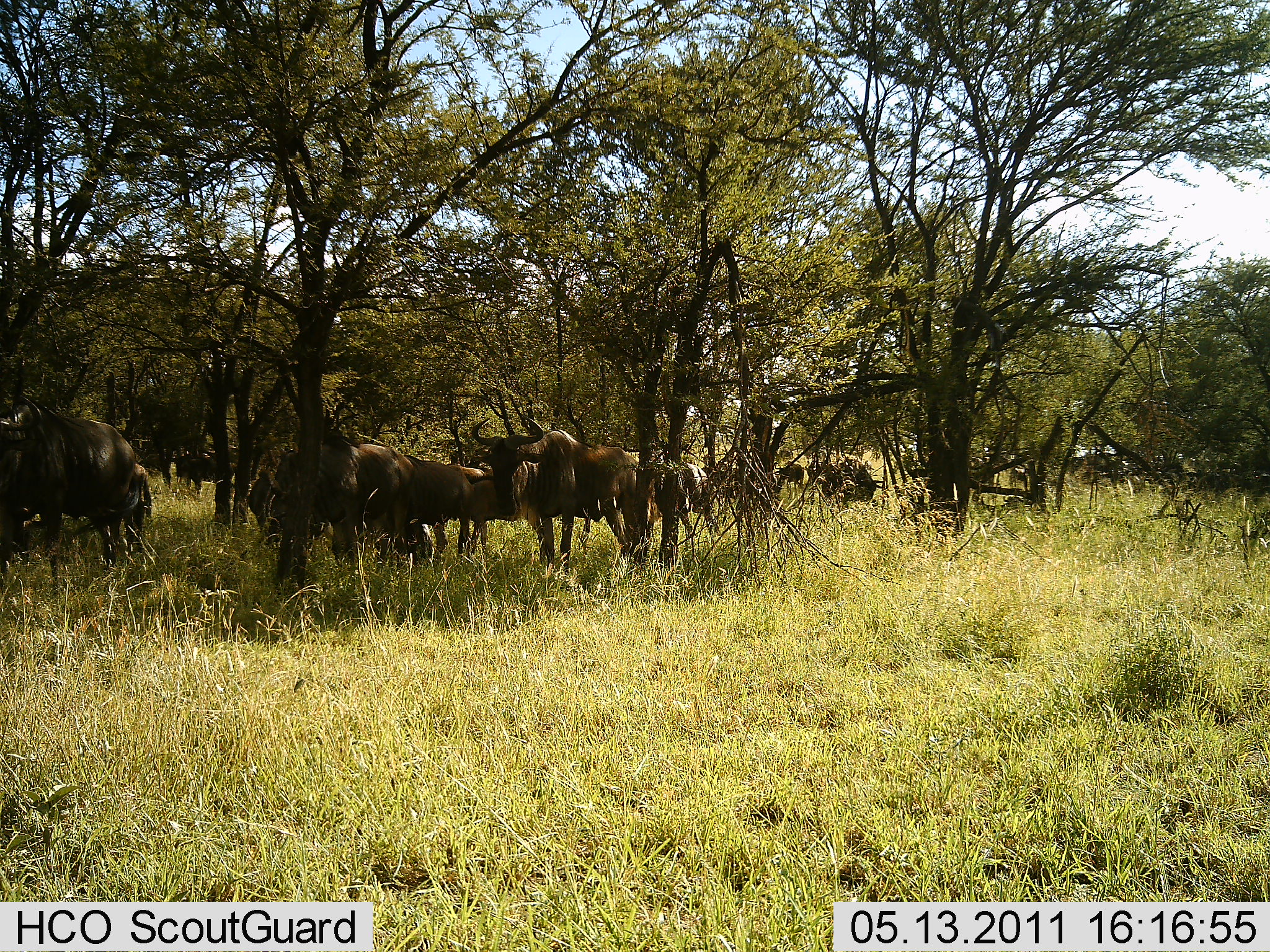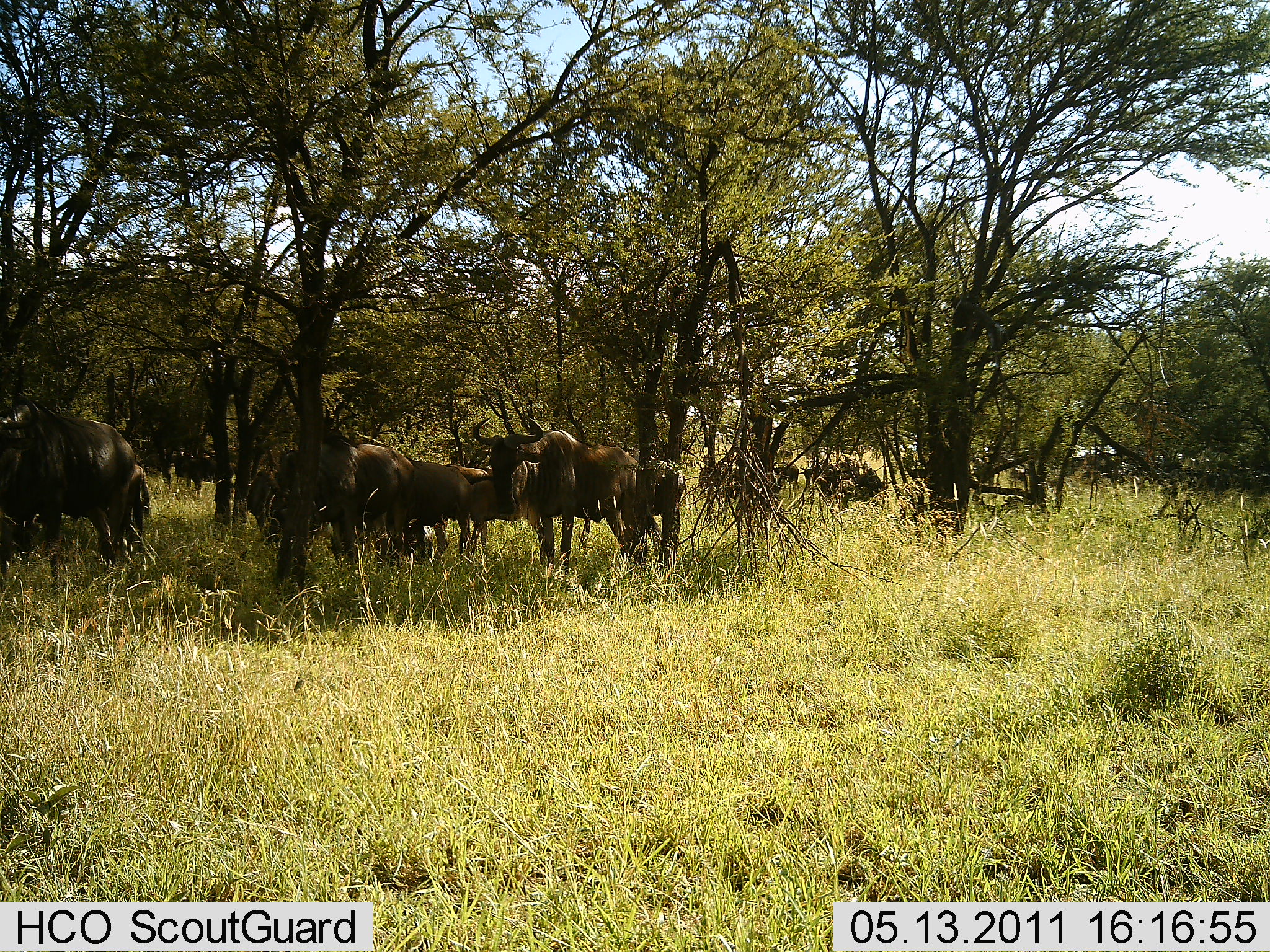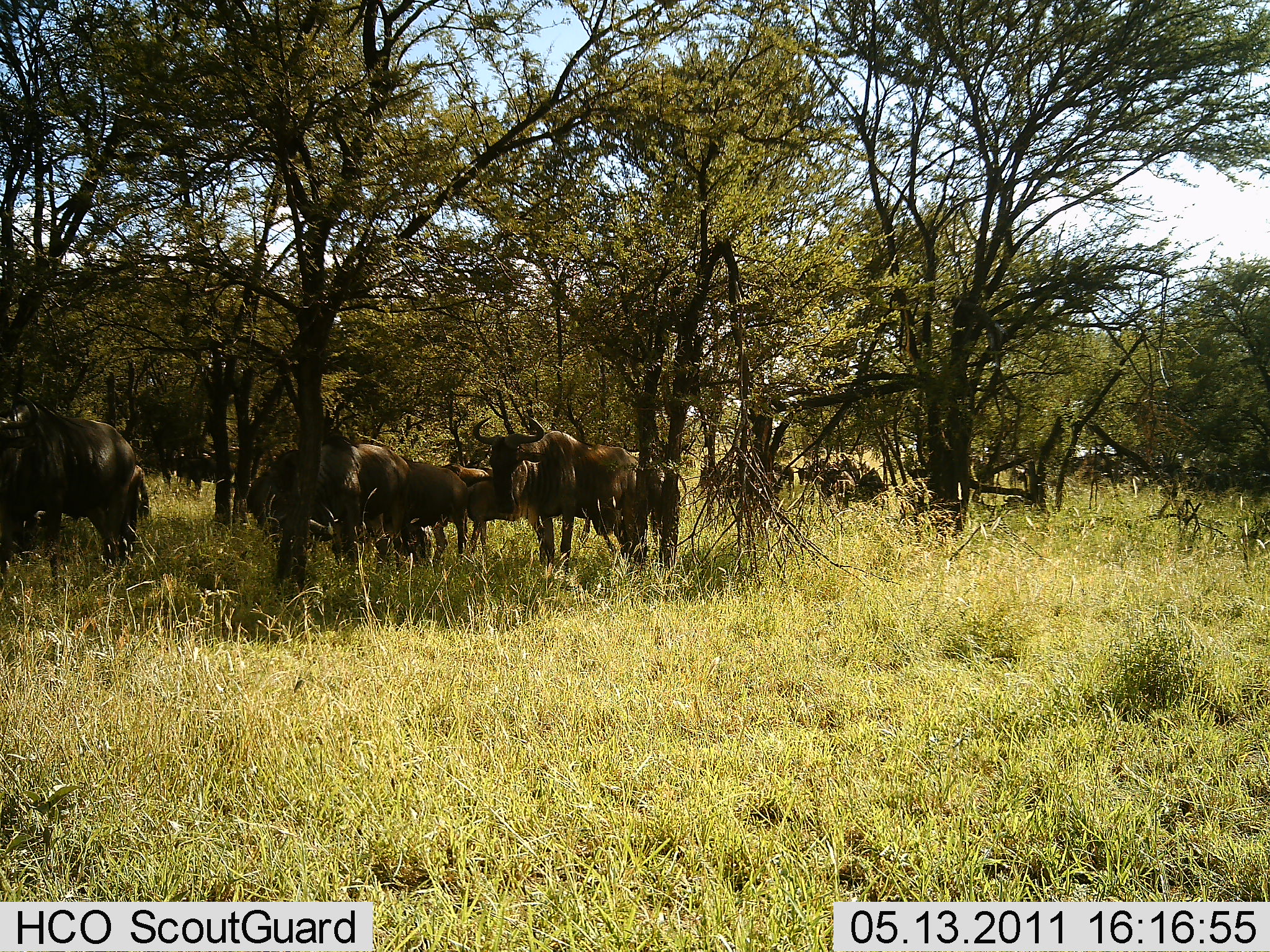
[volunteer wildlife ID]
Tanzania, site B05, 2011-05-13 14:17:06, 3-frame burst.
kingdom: Animalia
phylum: Chordata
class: Mammalia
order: Artiodactyla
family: Bovidae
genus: Connochaetes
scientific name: Connochaetes taurinus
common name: blue wildebeest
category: wildebeest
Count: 11-50.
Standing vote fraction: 89%.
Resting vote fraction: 11%.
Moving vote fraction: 11%.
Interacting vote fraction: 11%.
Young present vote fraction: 0%.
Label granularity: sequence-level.